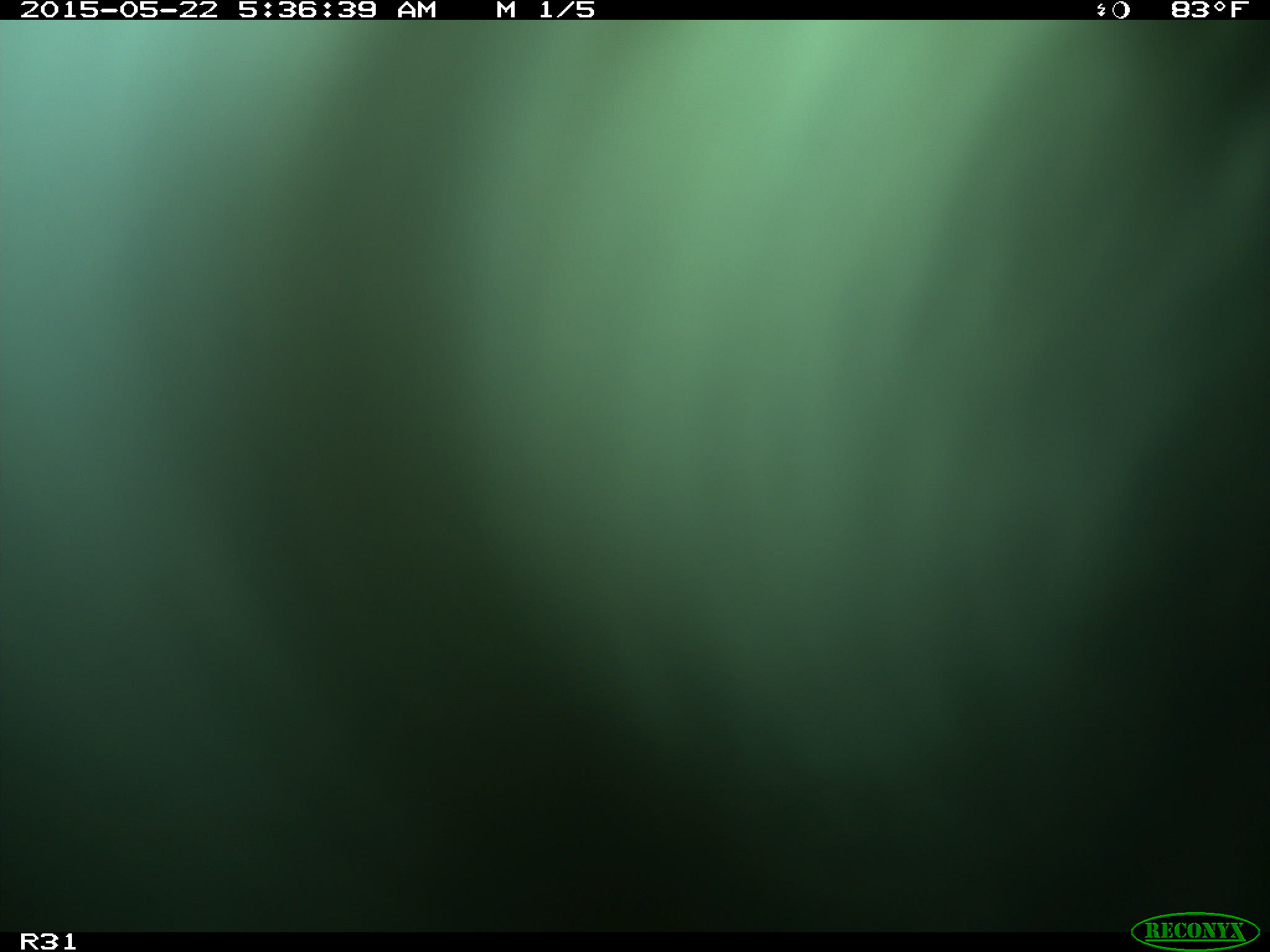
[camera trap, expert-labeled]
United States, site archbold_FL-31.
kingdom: Animalia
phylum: Chordata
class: Mammalia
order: Artiodactyla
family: Bovidae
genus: Bos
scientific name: Bos taurus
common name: domestic cow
Bos taurus (domestic cow).